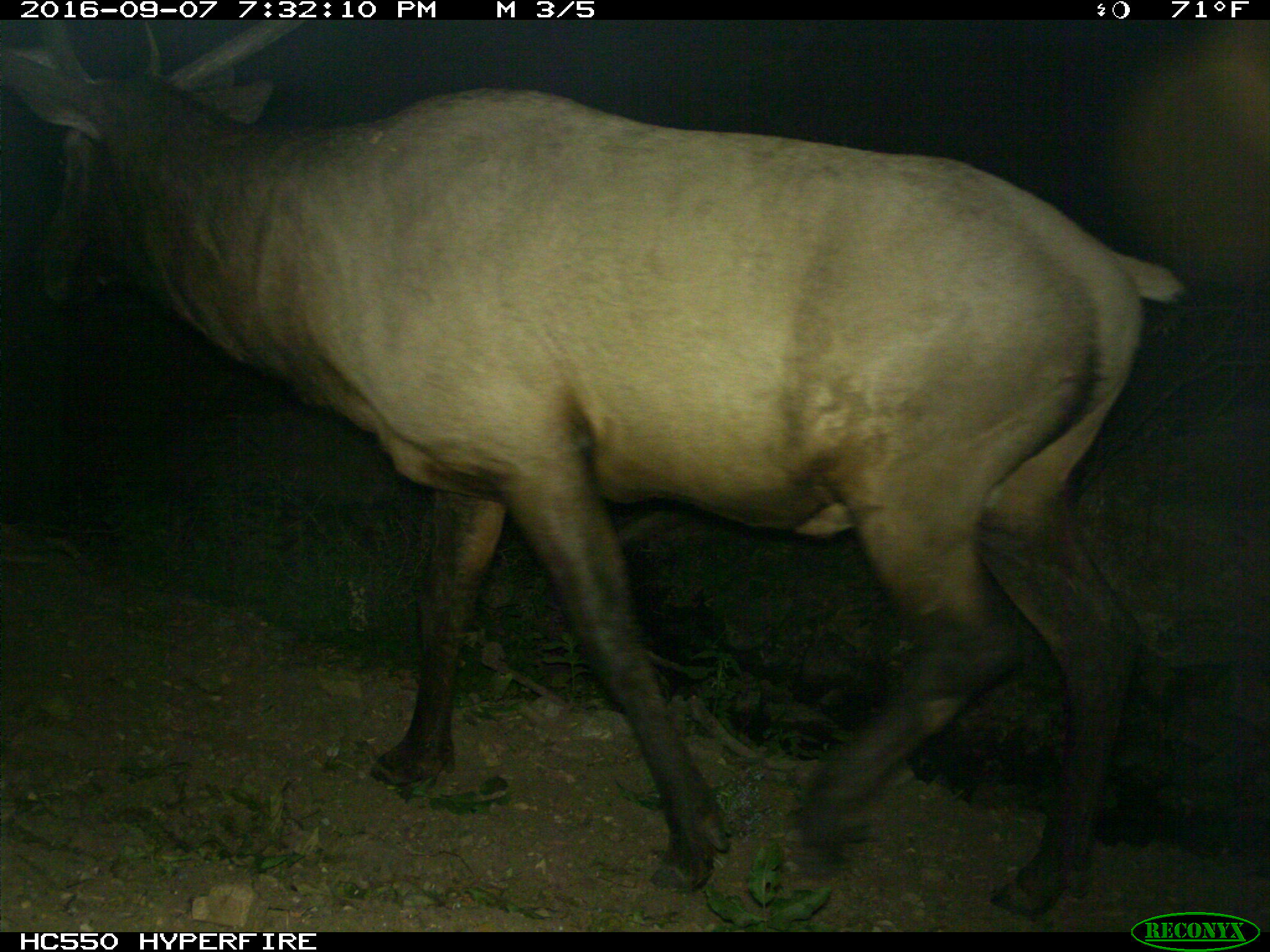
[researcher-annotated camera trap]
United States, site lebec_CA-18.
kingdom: Animalia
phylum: Chordata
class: Mammalia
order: Artiodactyla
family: Cervidae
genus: Cervus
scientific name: Cervus canadensis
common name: elk